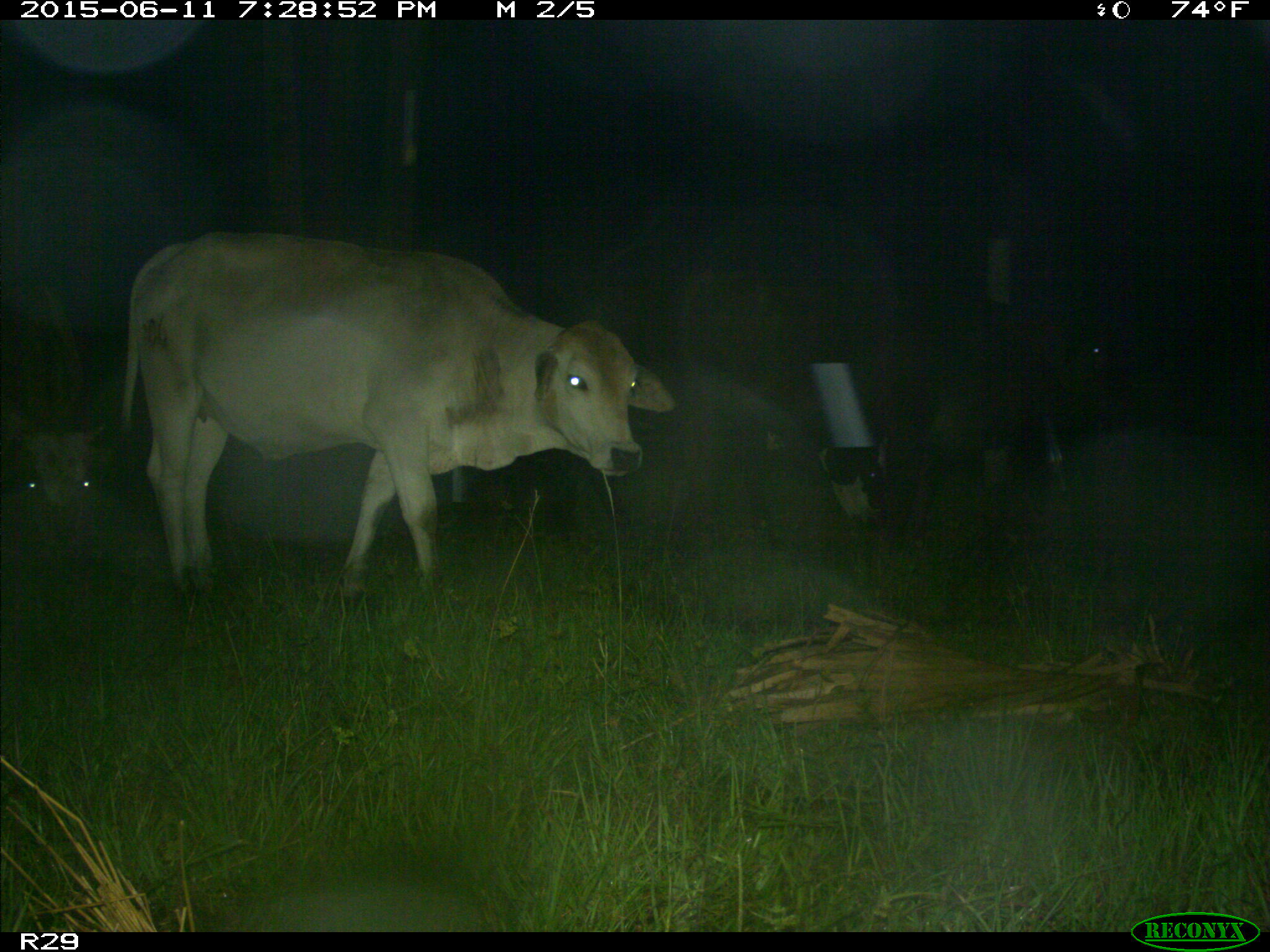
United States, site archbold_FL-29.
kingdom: Animalia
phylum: Chordata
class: Mammalia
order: Artiodactyla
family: Bovidae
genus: Bos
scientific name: Bos taurus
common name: domestic cow